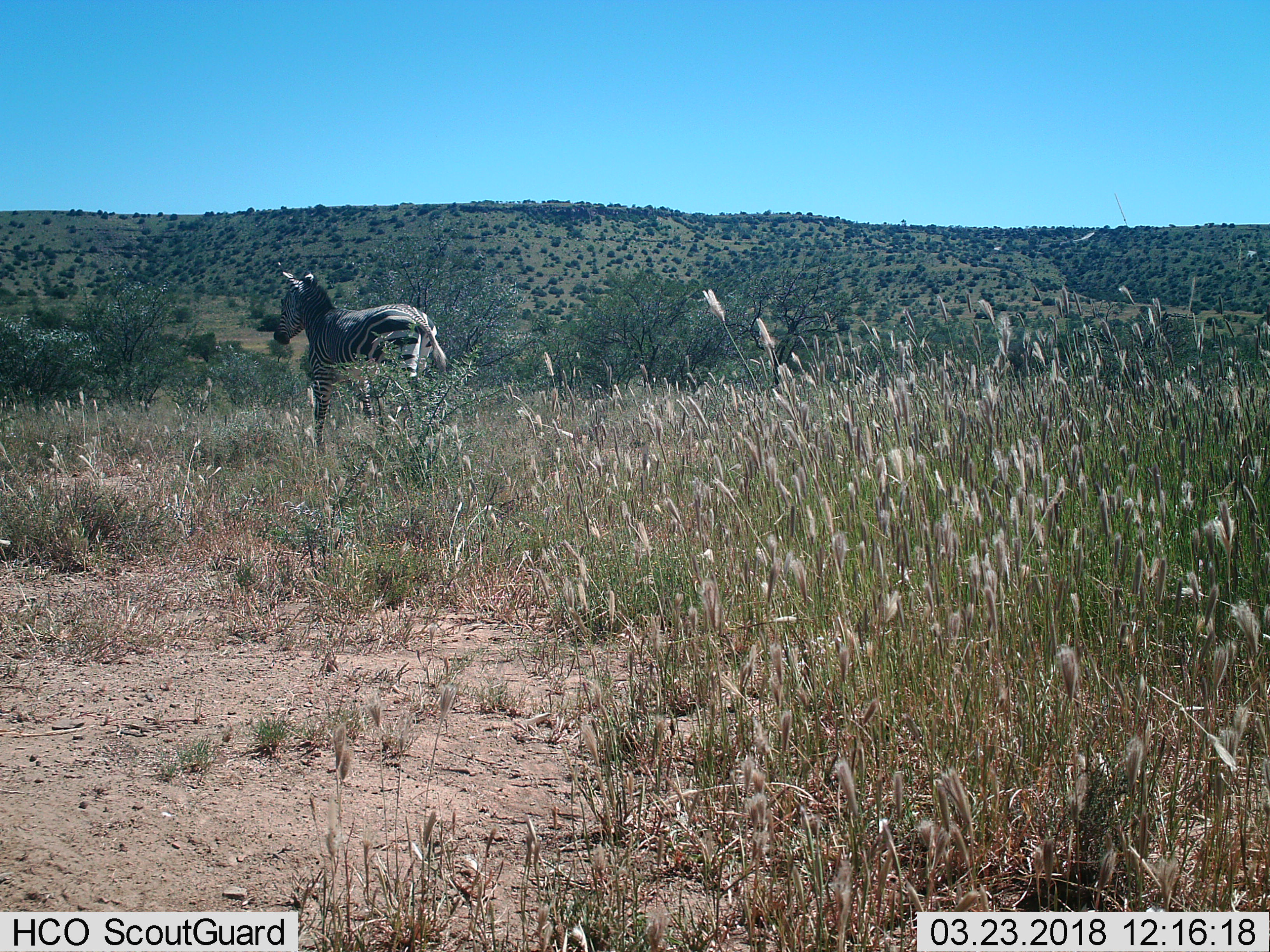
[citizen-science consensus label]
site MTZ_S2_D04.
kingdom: Animalia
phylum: Chordata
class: Mammalia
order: Perissodactyla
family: Equidae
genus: Equus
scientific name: Equus zebra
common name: mountain zebra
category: zebramountain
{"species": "zebramountain (mountain zebra) (Equus zebra)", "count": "1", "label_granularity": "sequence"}